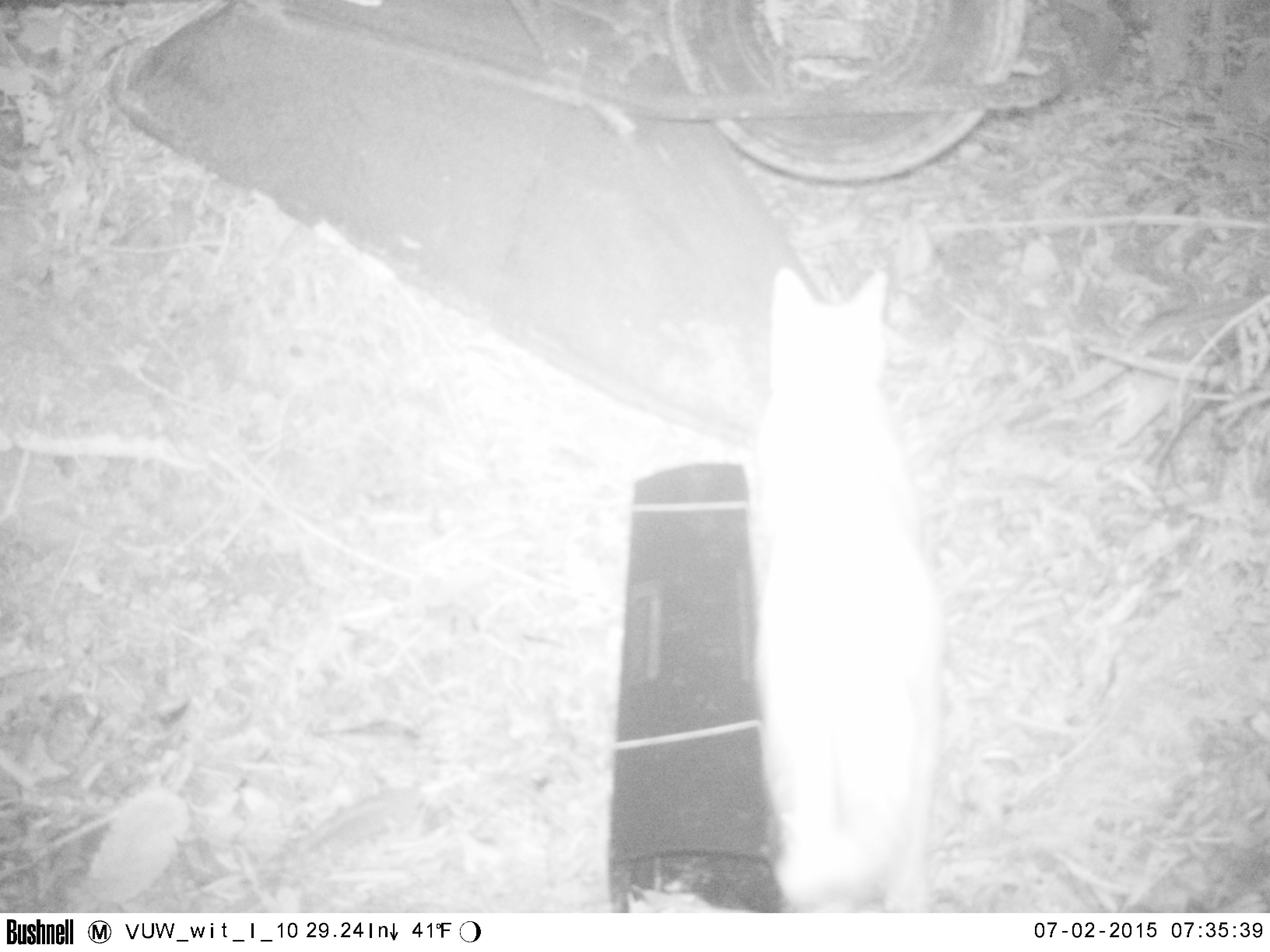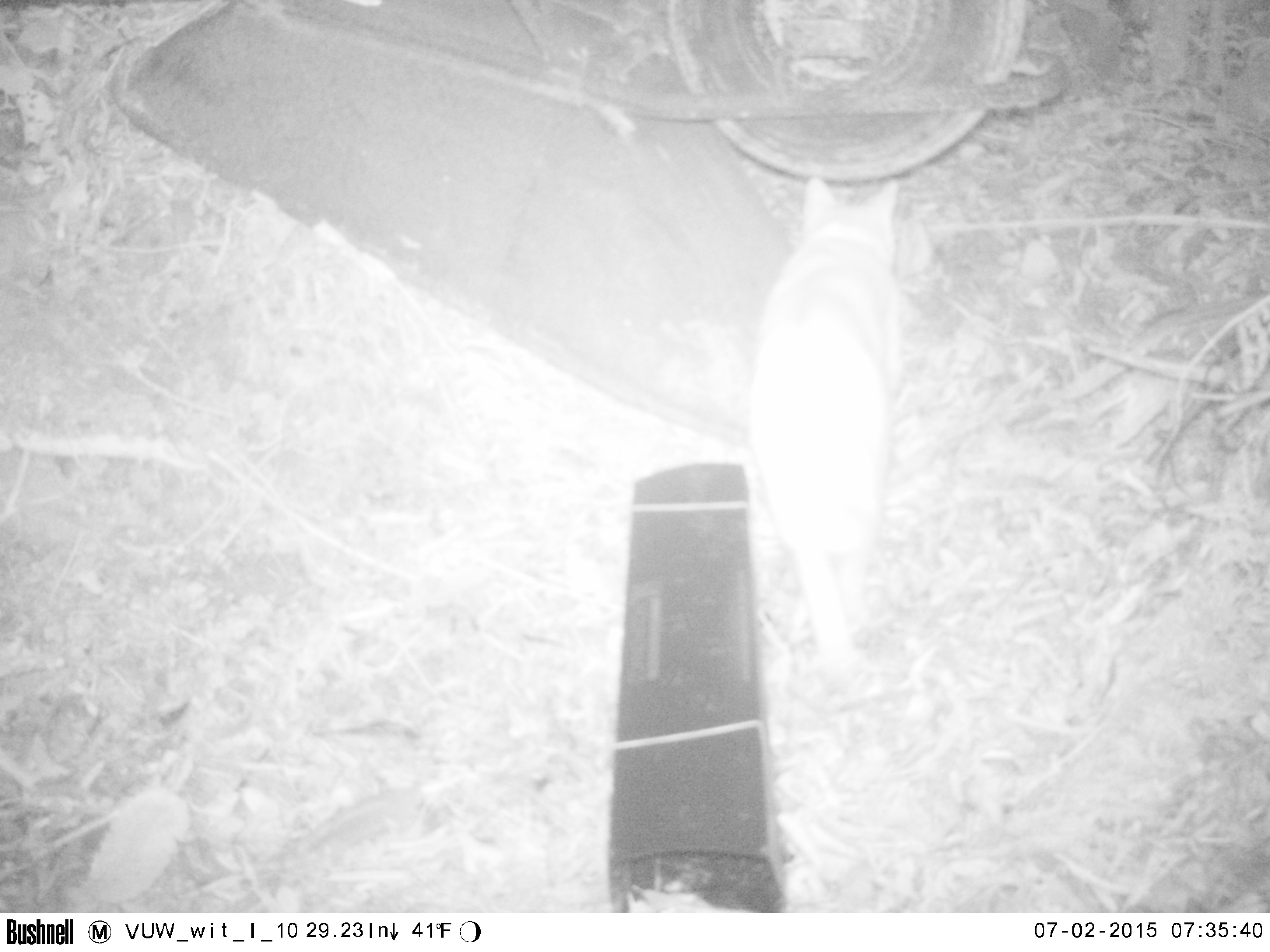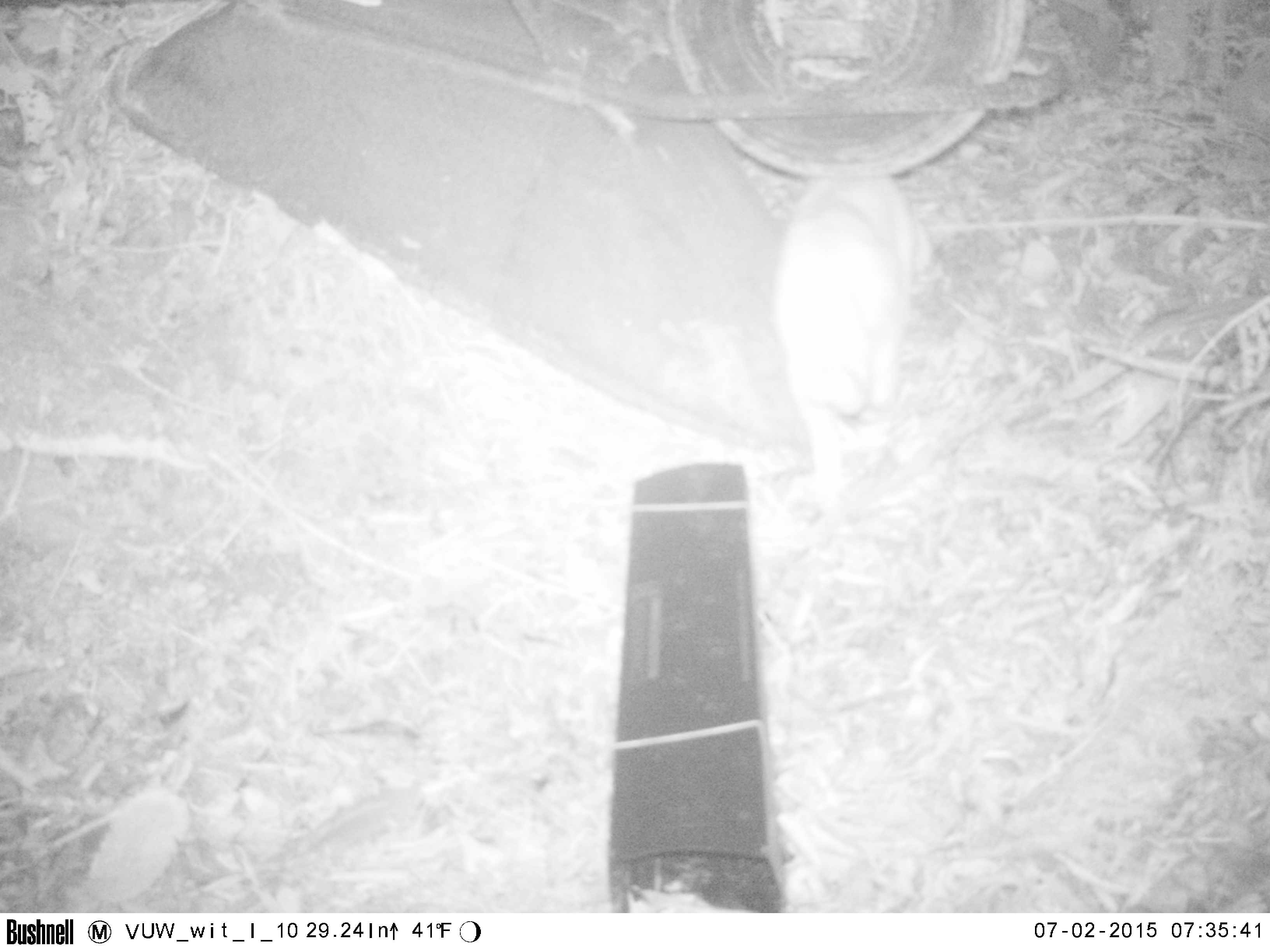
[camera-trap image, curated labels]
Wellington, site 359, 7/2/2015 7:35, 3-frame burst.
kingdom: Animalia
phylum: Chordata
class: Mammalia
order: Carnivora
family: Felidae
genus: Felis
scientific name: Felis catus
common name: cat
Cat (Felis catus).